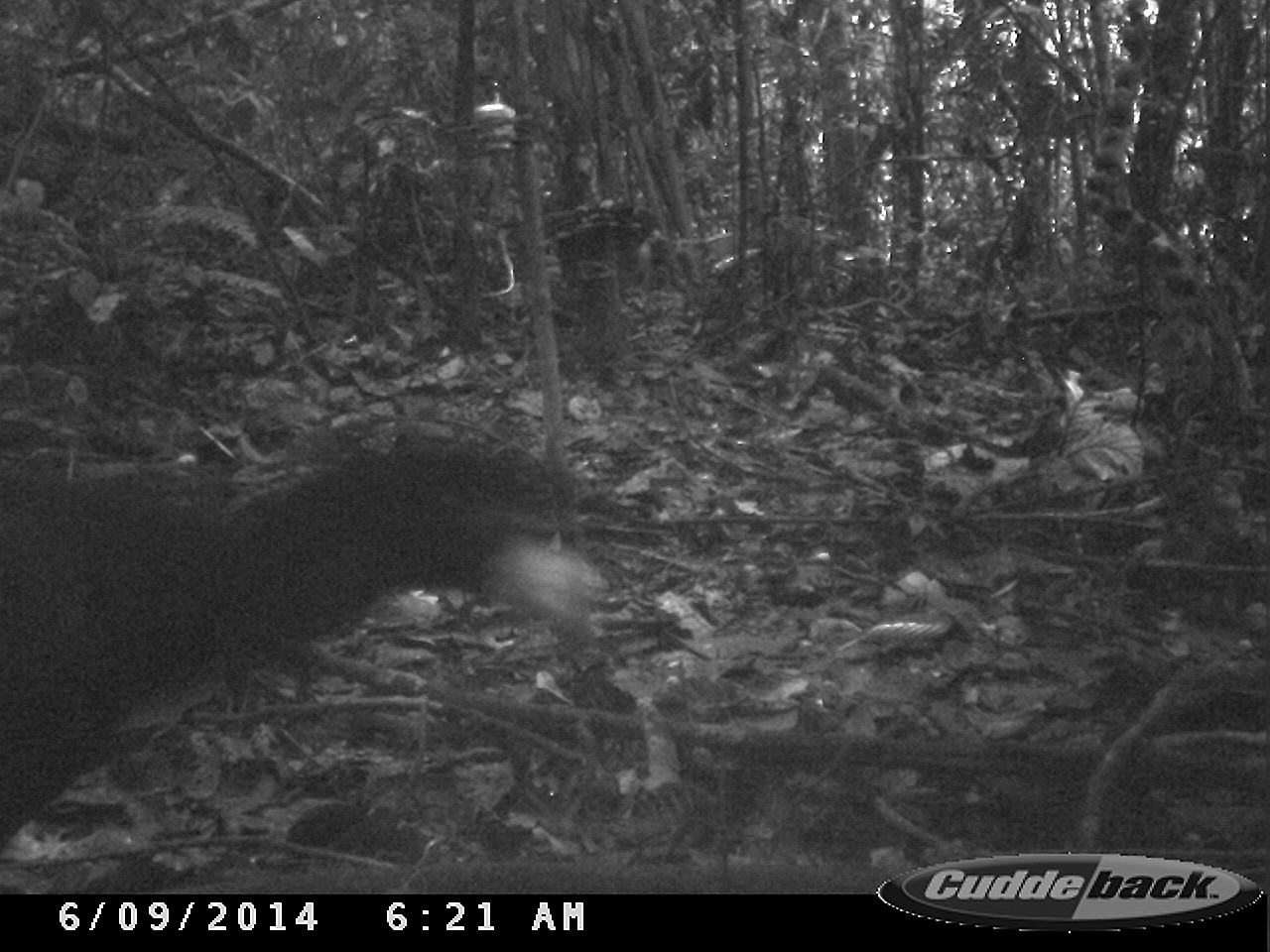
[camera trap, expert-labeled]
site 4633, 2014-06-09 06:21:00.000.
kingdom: Animalia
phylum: Chordata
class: Aves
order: Galliformes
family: Cracidae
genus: Crax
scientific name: Crax alector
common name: black curassow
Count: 2.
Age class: adult.